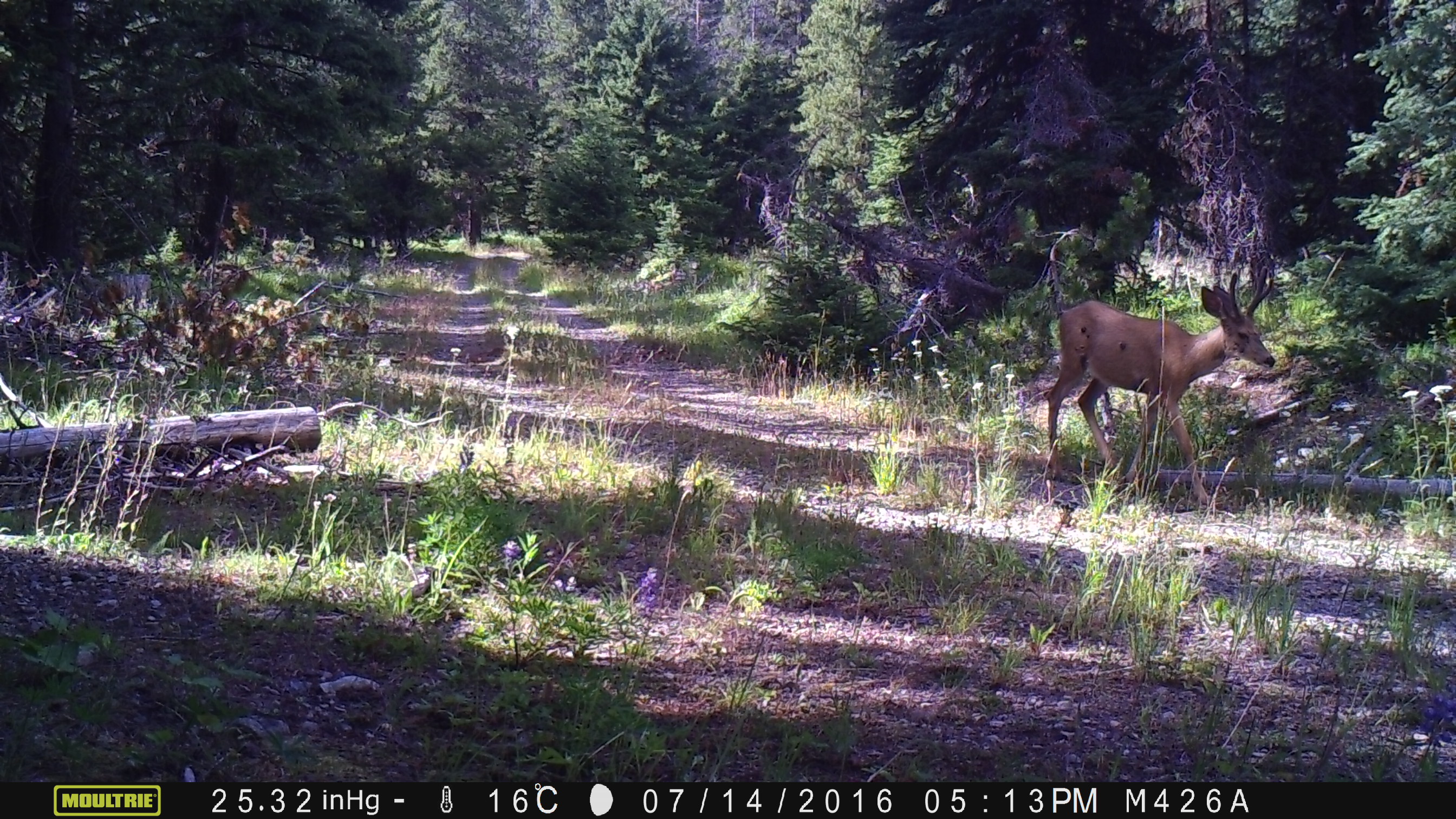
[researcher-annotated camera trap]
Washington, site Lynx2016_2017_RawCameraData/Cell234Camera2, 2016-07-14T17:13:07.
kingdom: Animalia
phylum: Chordata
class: Mammalia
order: Artiodactyla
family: Cervidae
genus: Odocoileus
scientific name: Odocoileus hemionus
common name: mule deer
Odocoileus hemionus (mule deer). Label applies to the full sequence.